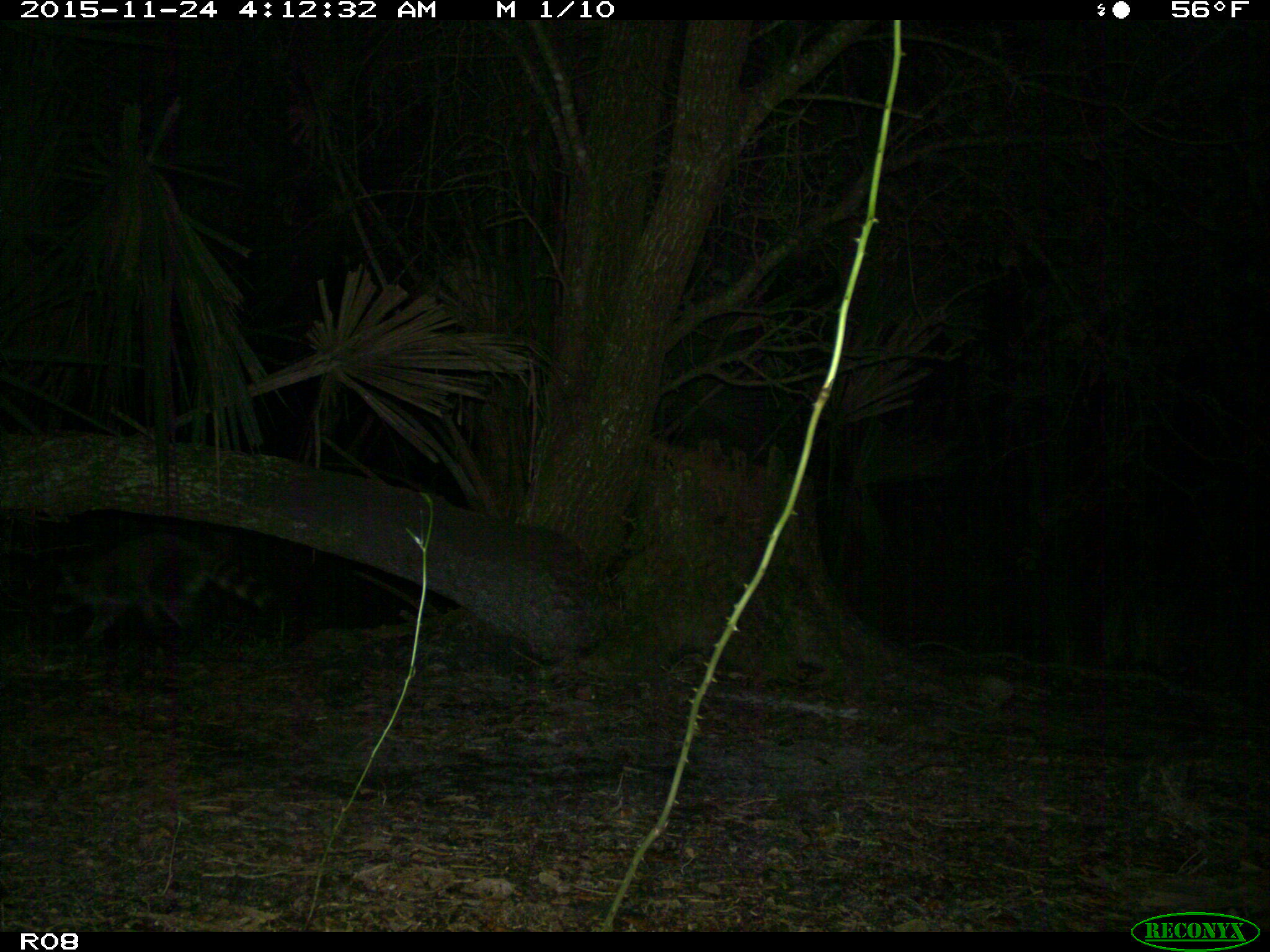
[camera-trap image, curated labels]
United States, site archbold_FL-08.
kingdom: Animalia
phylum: Chordata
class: Mammalia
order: Carnivora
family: Procyonidae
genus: Procyon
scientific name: Procyon lotor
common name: common raccoon